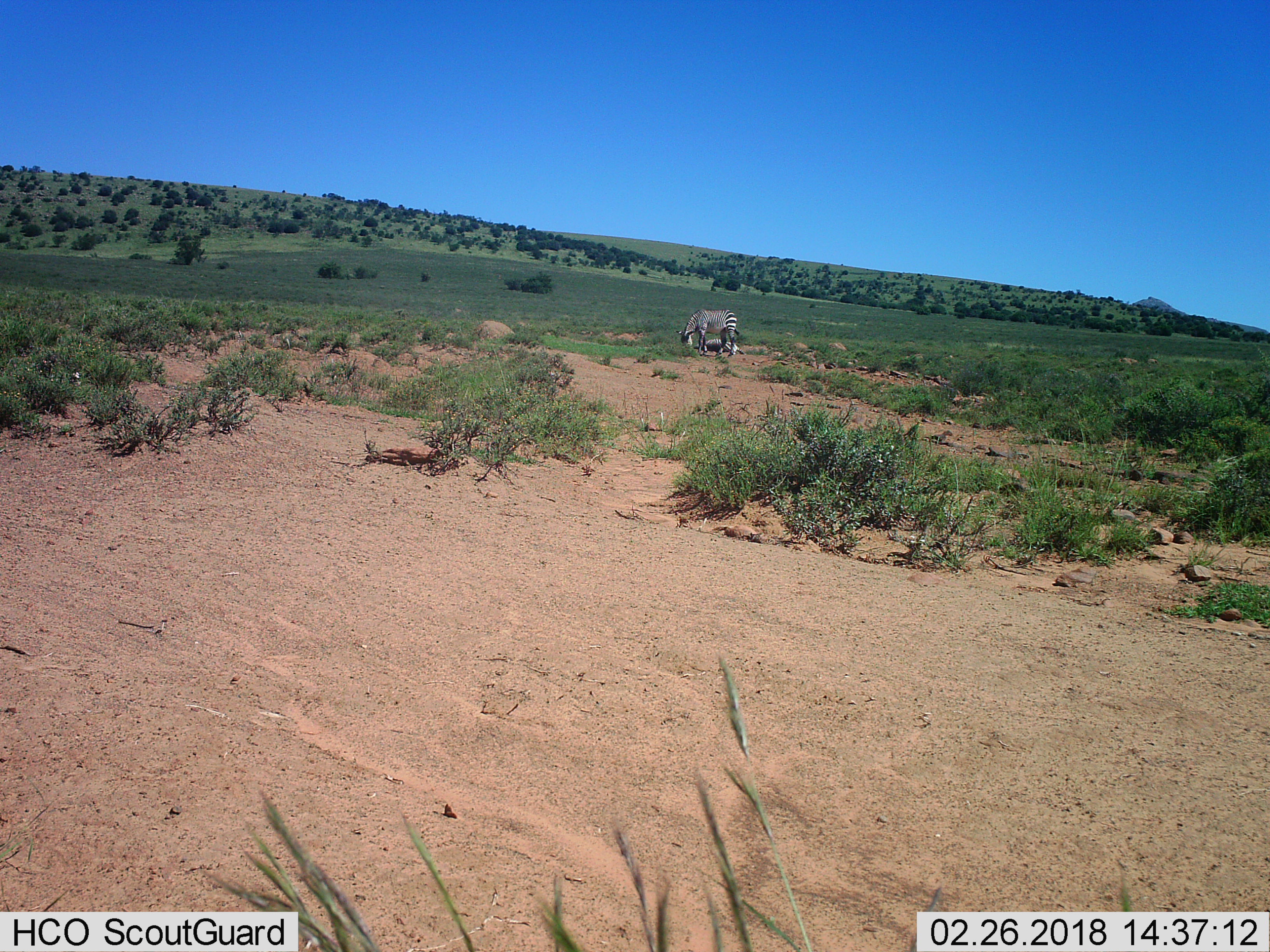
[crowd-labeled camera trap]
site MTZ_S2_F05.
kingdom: Animalia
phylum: Chordata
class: Mammalia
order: Perissodactyla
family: Equidae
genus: Equus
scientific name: Equus zebra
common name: mountain zebra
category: zebramountain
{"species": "zebramountain (mountain zebra) (Equus zebra)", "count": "2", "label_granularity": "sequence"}